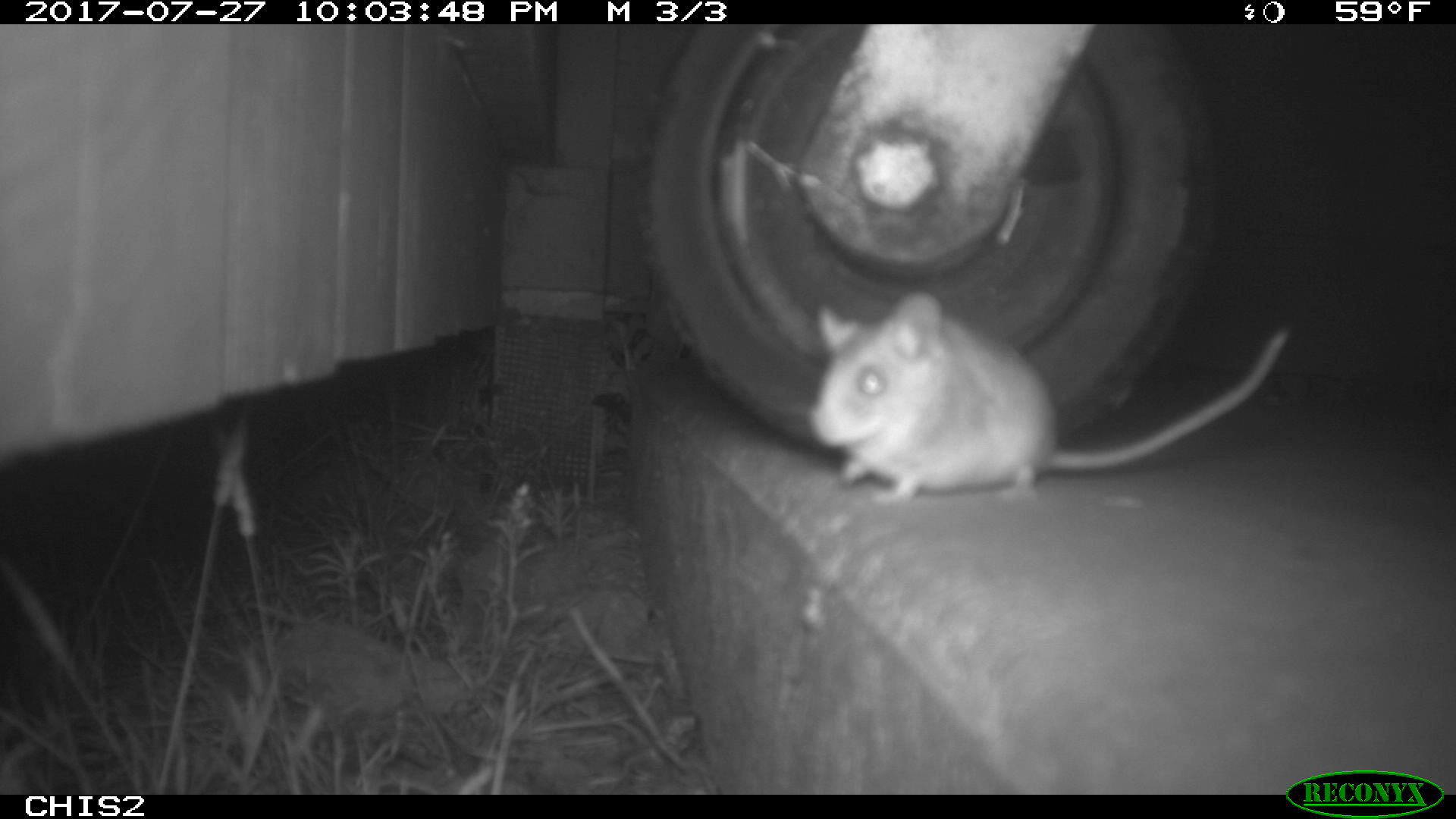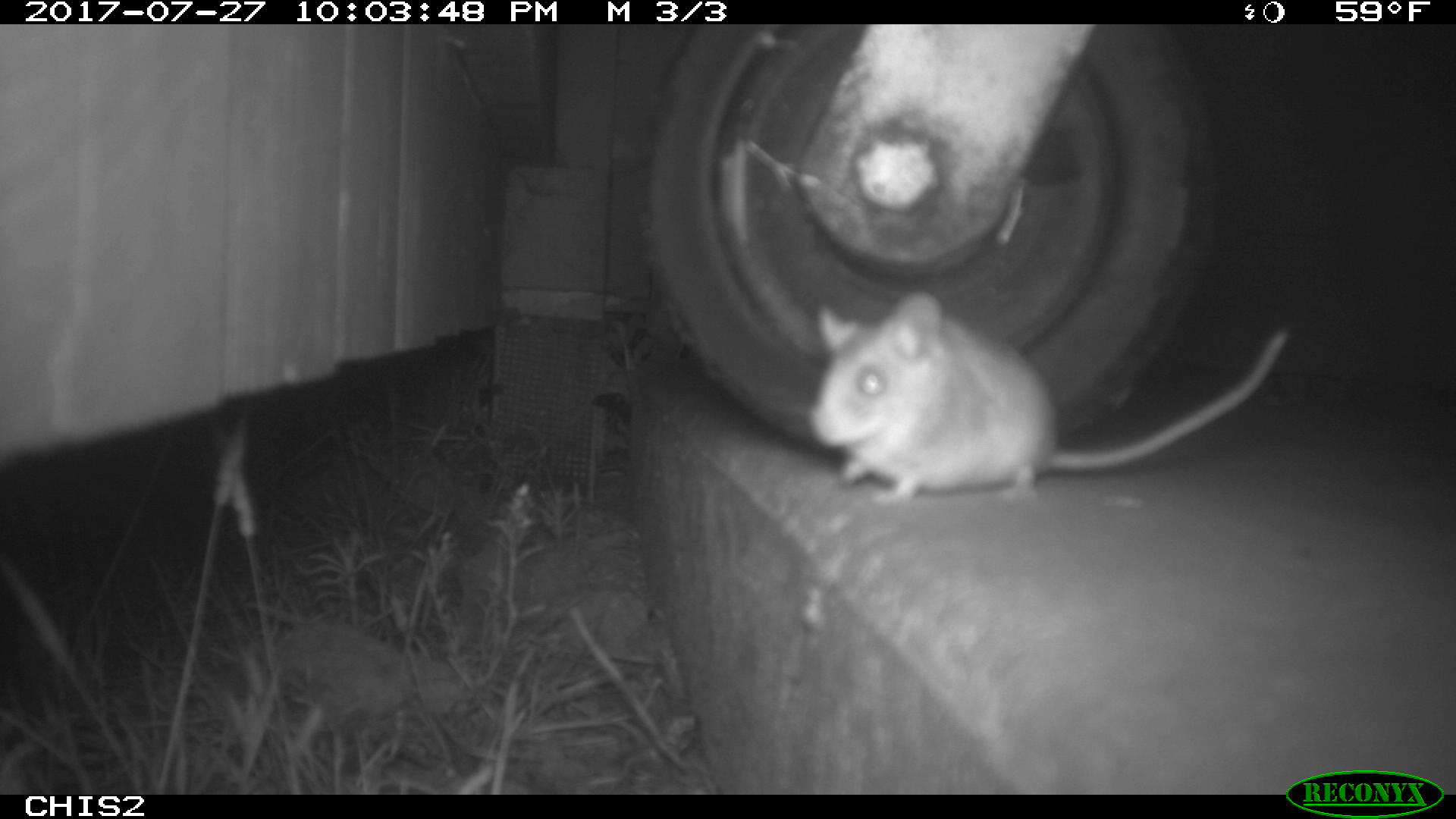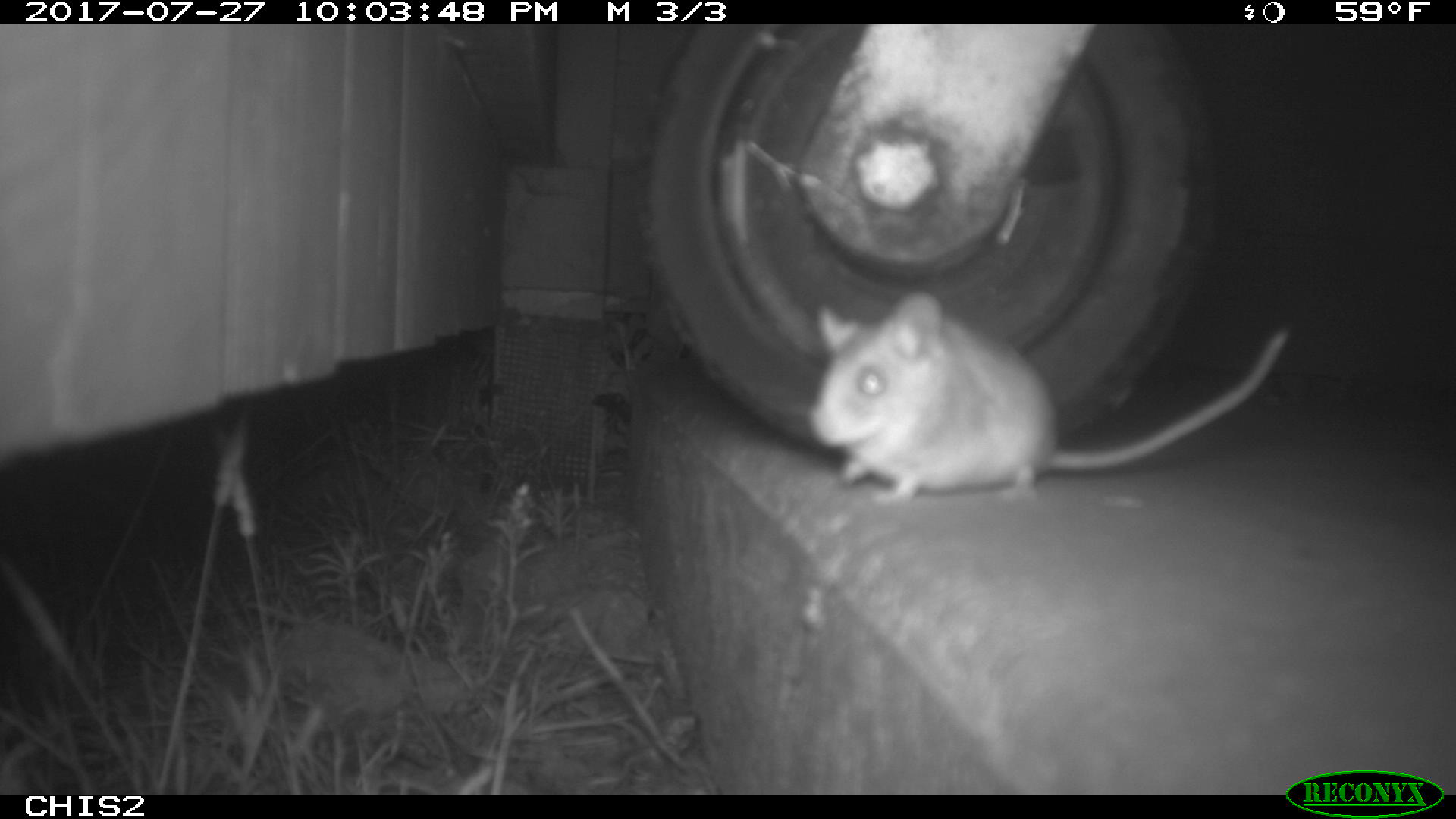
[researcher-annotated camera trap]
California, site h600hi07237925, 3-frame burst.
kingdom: Animalia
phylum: Chordata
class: Mammalia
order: Rodentia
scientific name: Rodentia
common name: rodent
Rodent (Rodentia).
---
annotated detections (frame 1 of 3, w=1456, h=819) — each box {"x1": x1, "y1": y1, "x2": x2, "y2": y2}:
rodent: {"x1": 806, "y1": 289, "x2": 1288, "y2": 503}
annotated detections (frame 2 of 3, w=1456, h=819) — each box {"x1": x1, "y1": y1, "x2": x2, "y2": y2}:
rodent: {"x1": 808, "y1": 286, "x2": 1291, "y2": 504}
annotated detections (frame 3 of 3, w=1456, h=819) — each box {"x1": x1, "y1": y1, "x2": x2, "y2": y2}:
rodent: {"x1": 811, "y1": 291, "x2": 1288, "y2": 504}